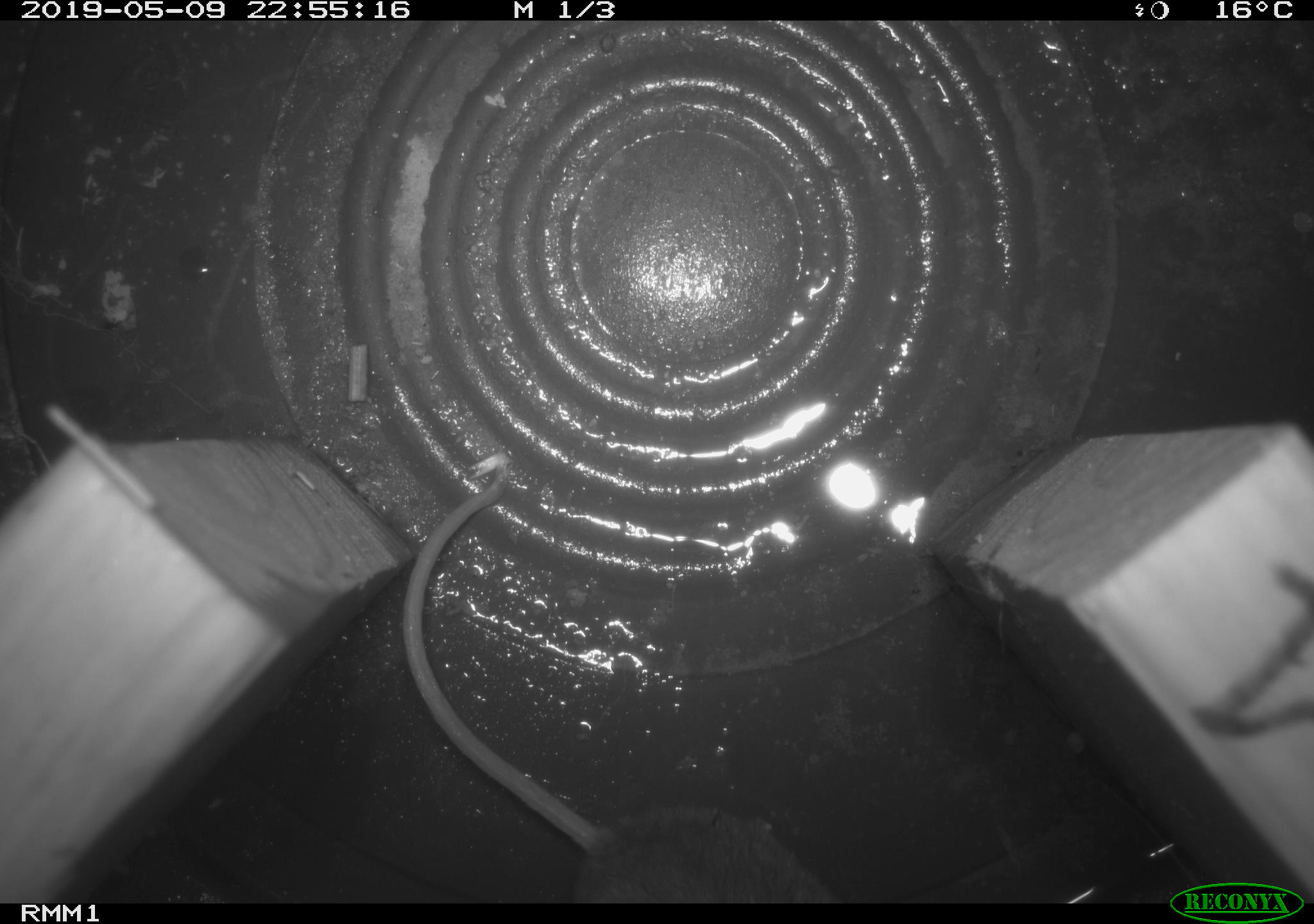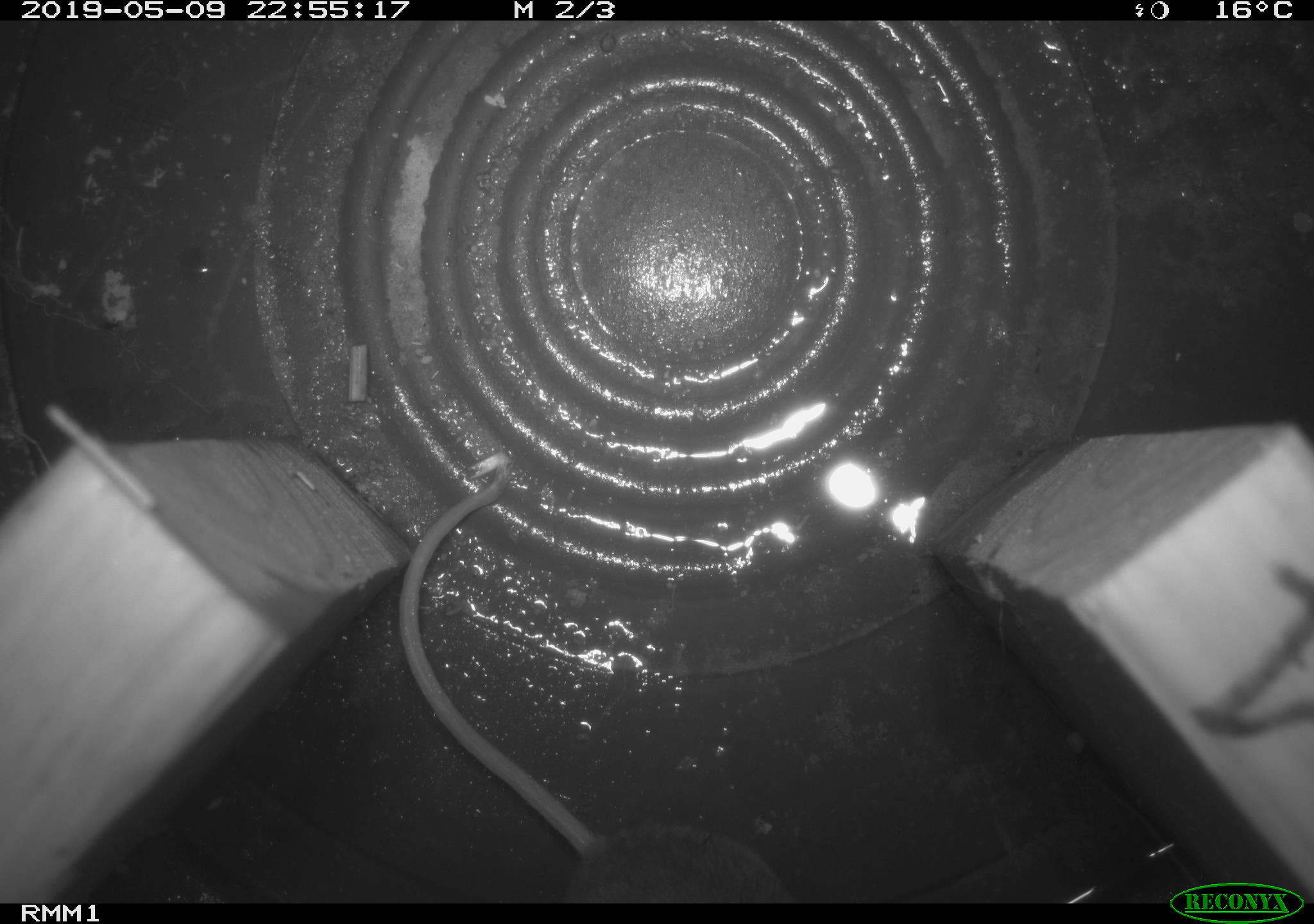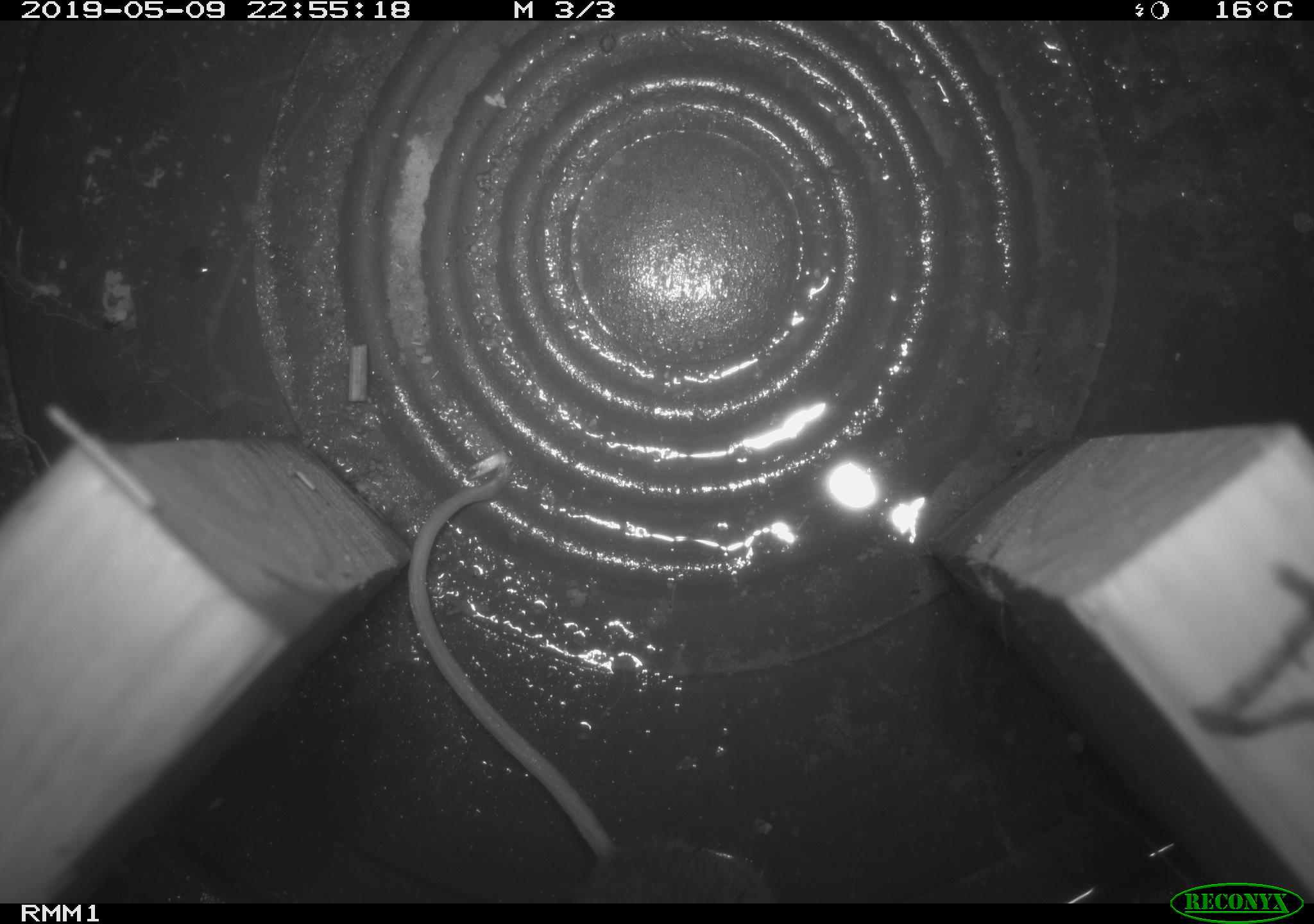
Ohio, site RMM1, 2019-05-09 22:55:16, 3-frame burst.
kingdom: Animalia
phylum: Chordata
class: Mammalia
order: Rodentia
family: Cricetidae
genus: Peromyscus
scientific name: Peromyscus leucopus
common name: white-footed mouse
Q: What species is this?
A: White-footed mouse (Peromyscus leucopus).